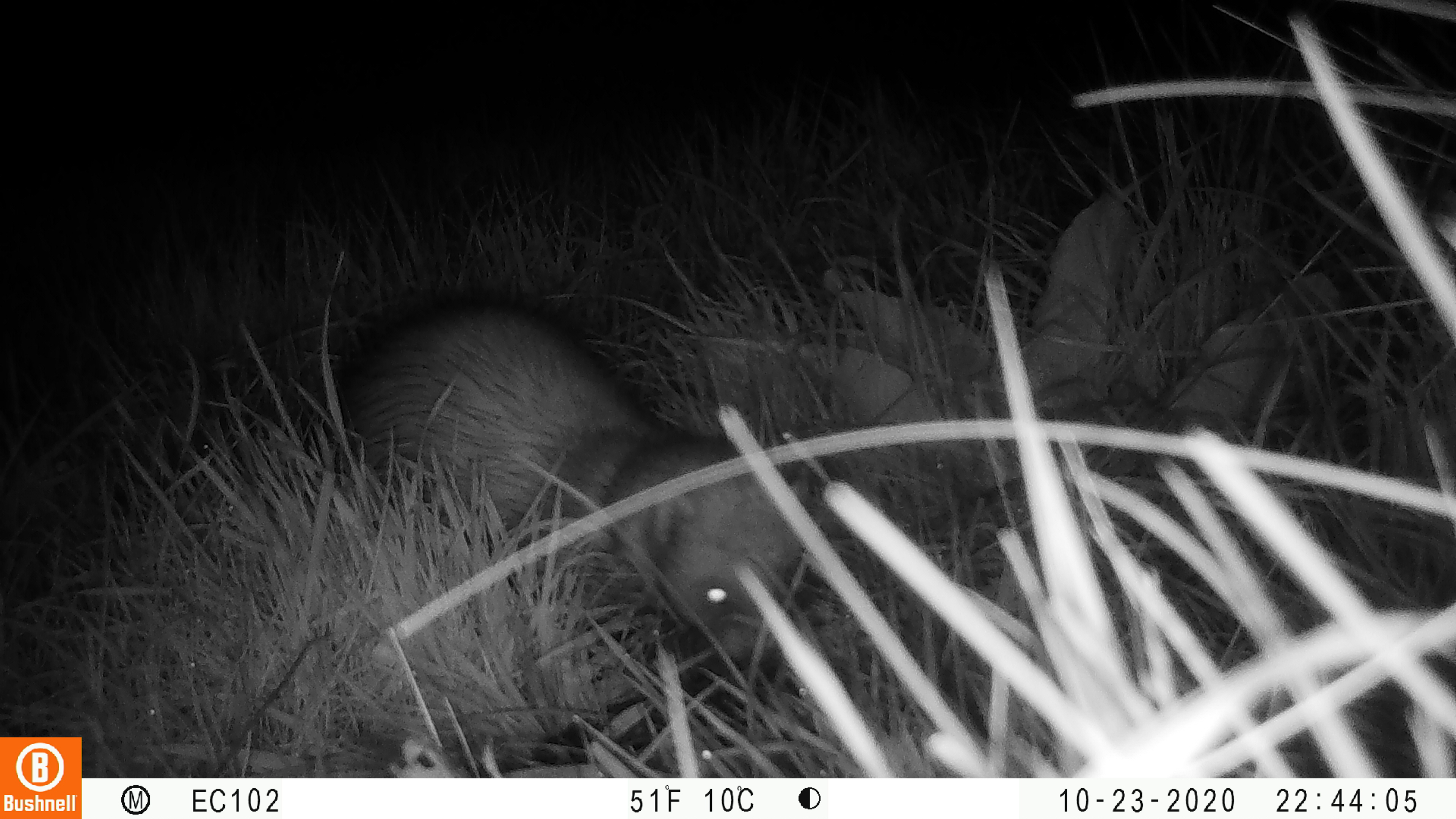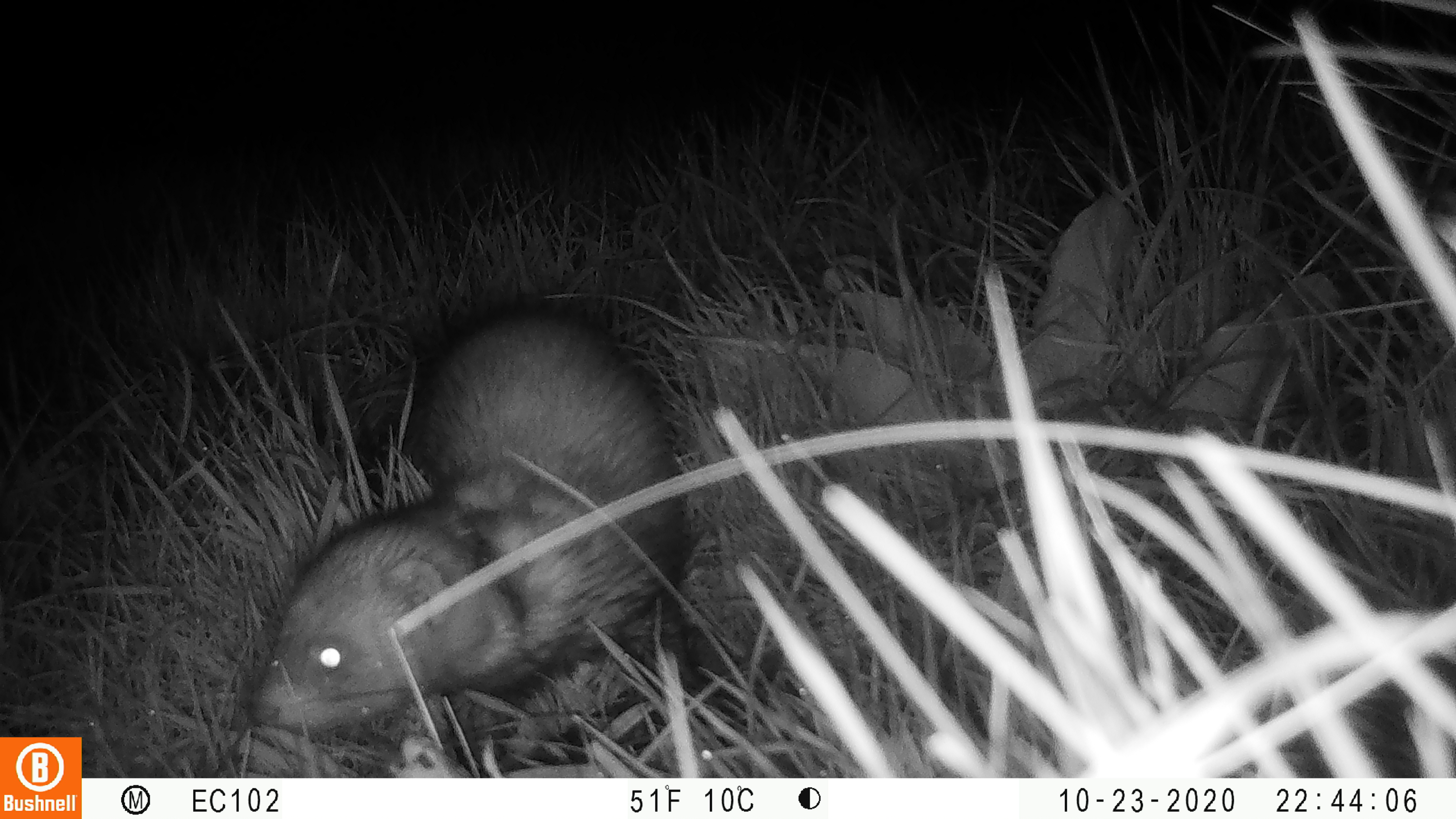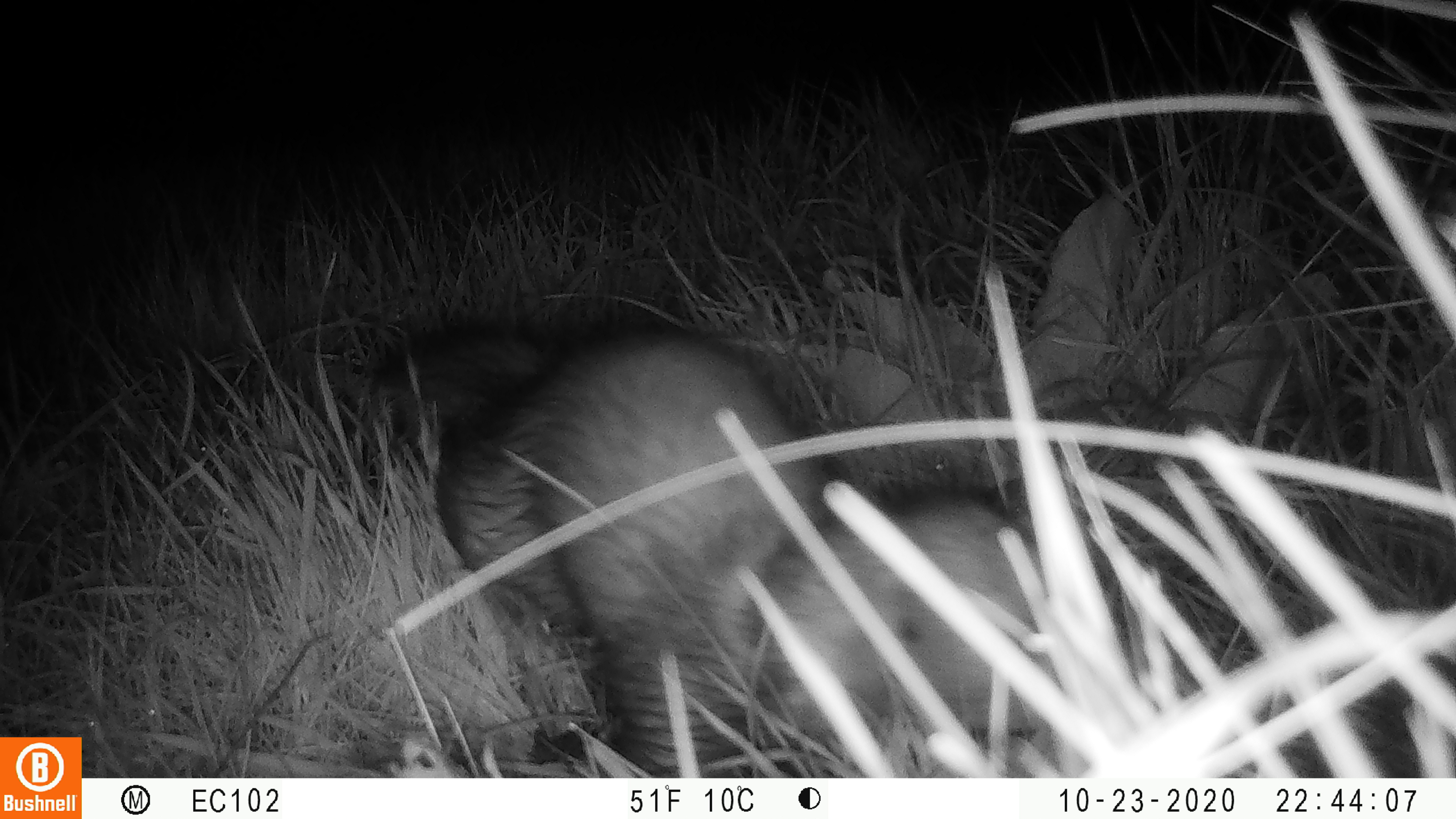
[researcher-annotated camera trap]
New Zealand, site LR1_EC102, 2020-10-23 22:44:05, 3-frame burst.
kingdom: Animalia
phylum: Chordata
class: Mammalia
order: Carnivora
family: Mustelidae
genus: Mustela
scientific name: Mustela furo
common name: ferret